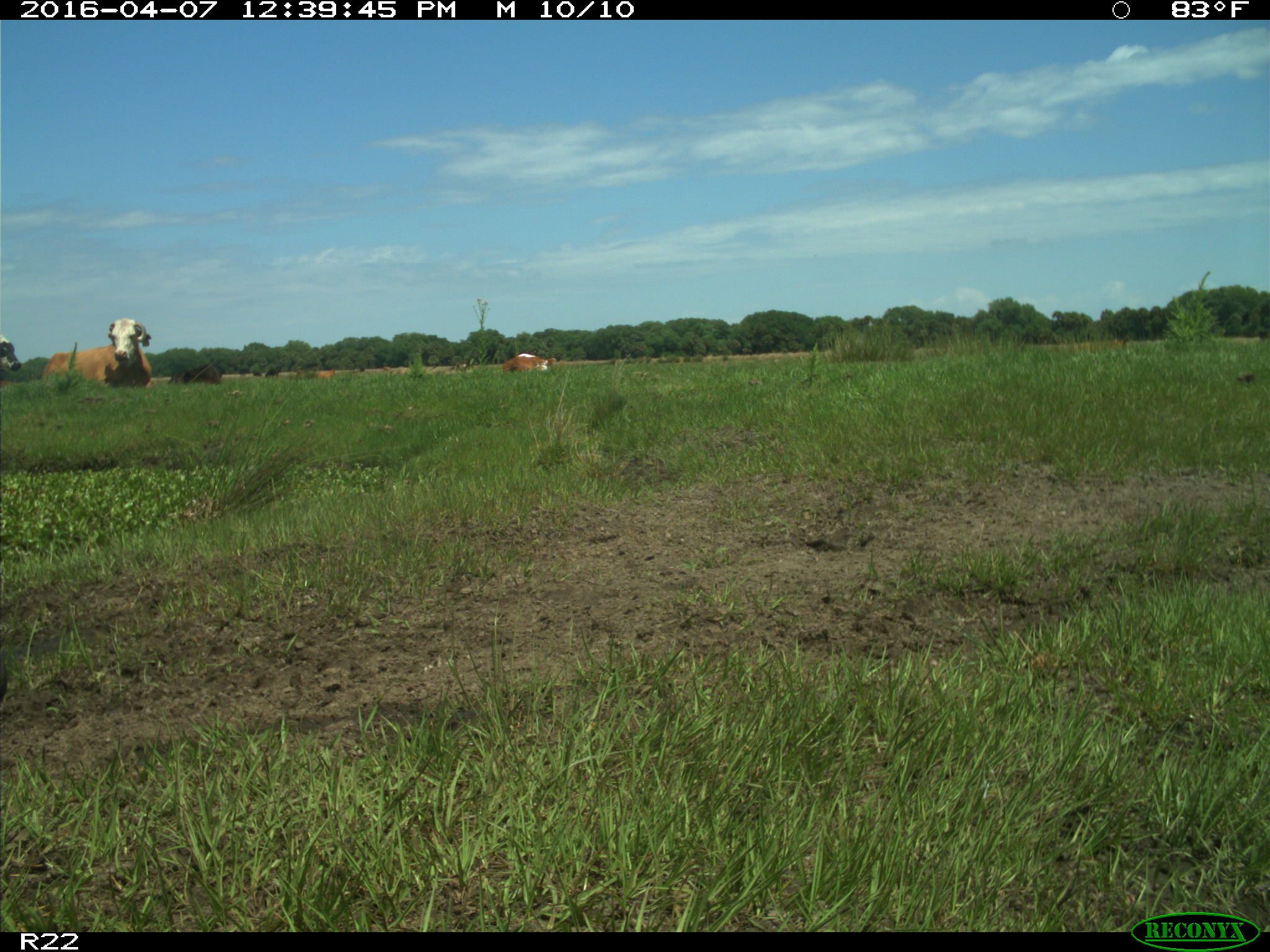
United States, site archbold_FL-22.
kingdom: Animalia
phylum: Chordata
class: Mammalia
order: Artiodactyla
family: Bovidae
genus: Bos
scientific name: Bos taurus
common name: domestic cow